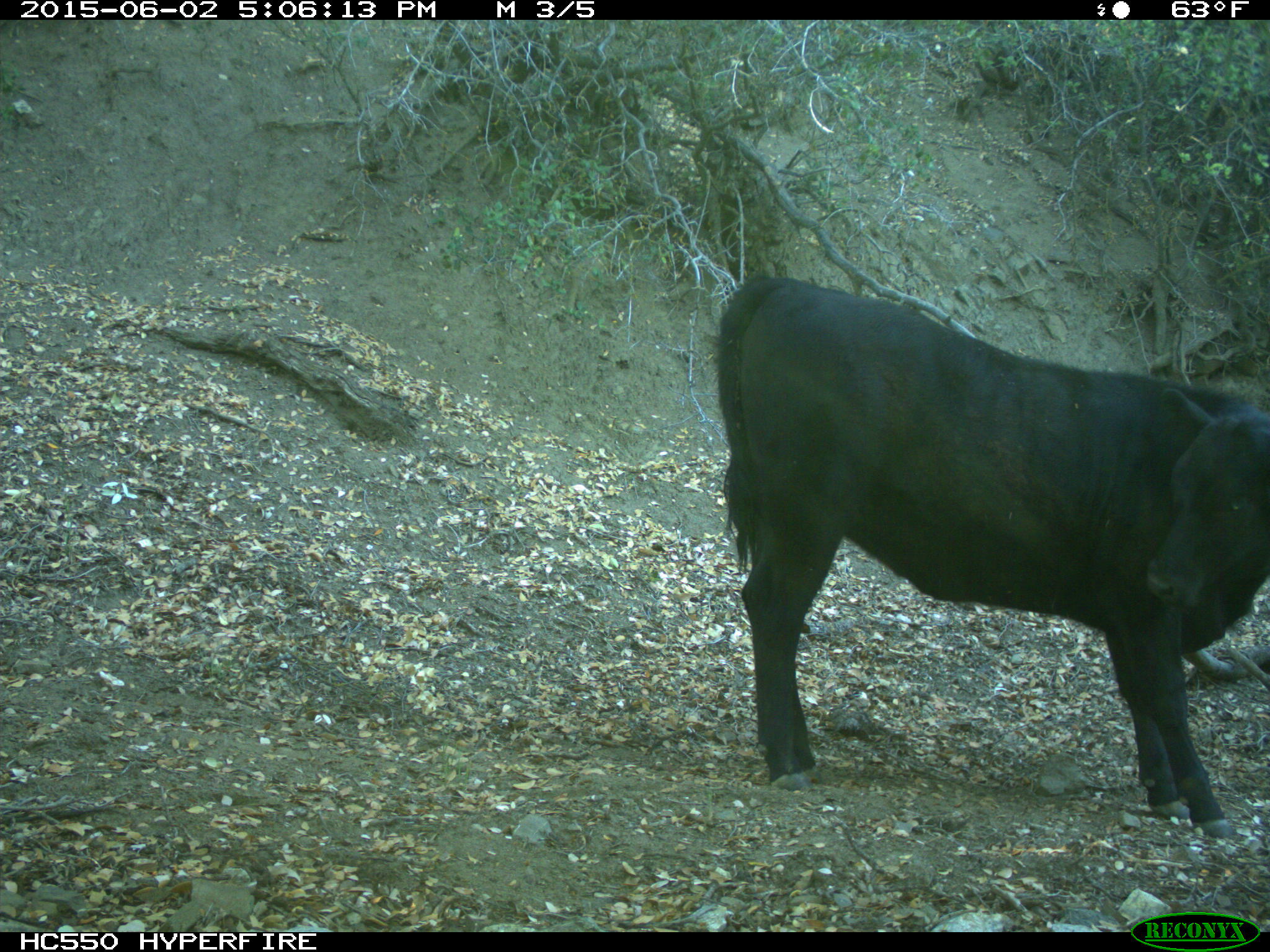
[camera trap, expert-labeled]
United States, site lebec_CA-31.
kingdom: Animalia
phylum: Chordata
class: Mammalia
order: Artiodactyla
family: Bovidae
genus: Bos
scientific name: Bos taurus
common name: domestic cow